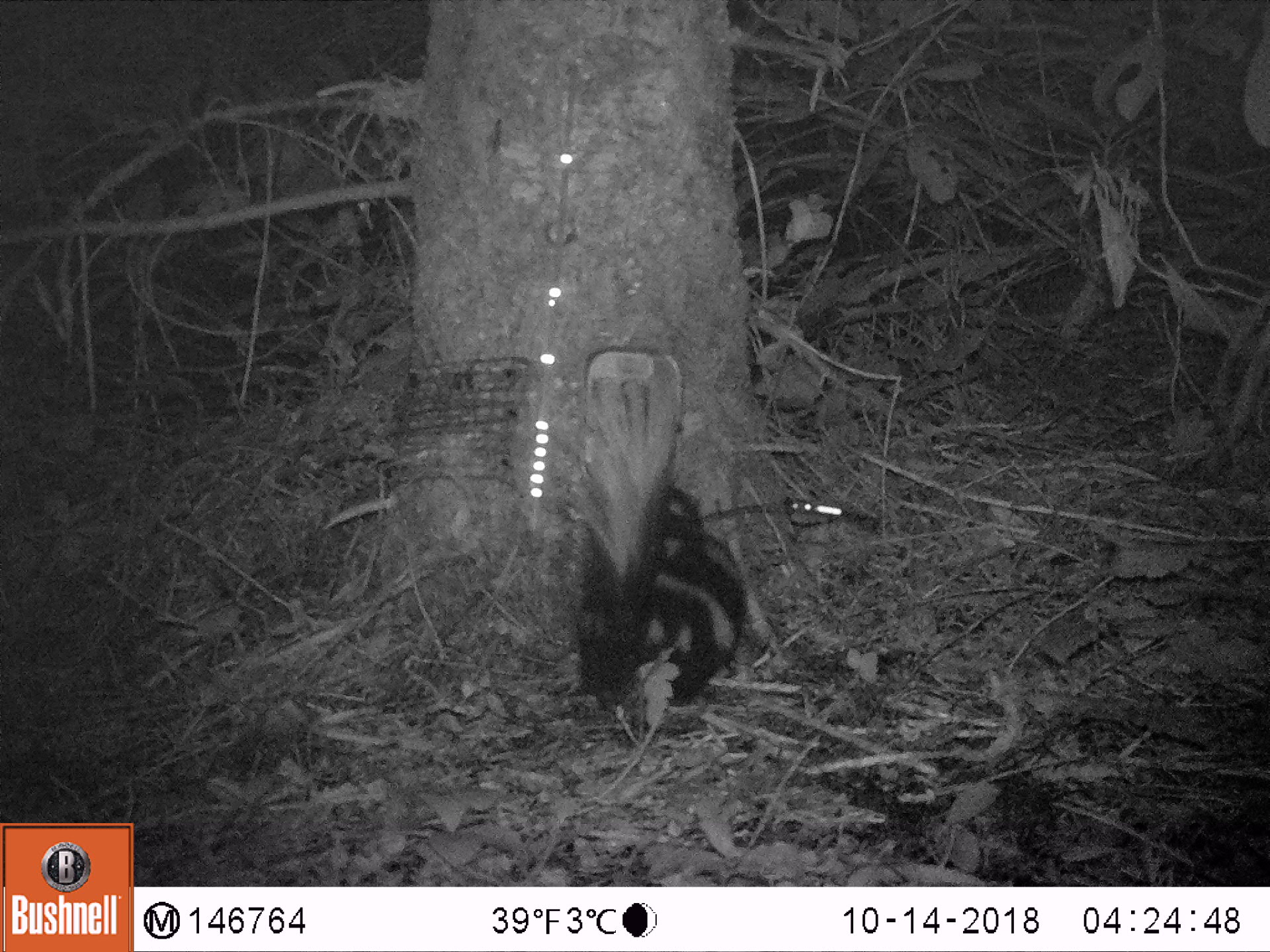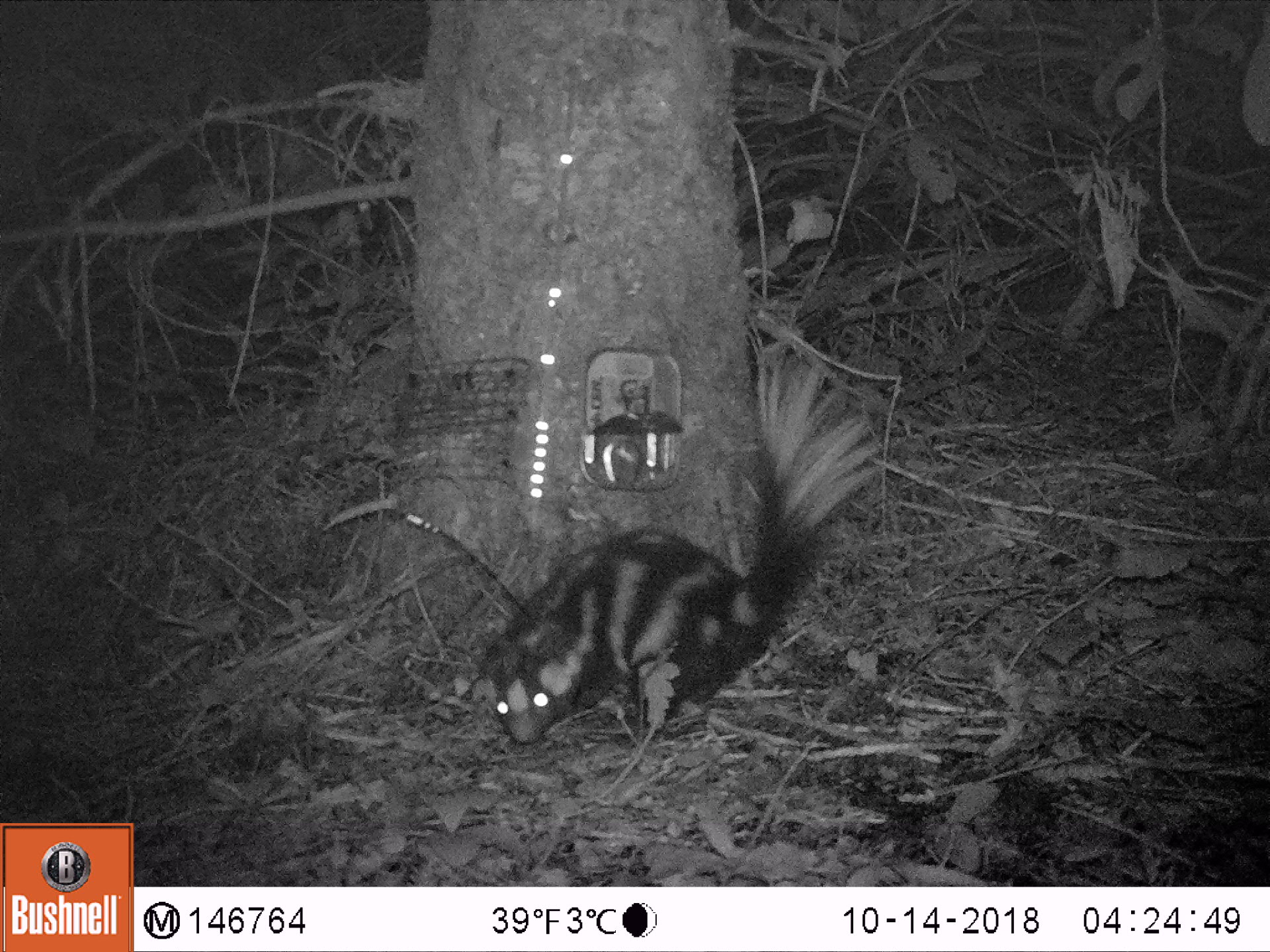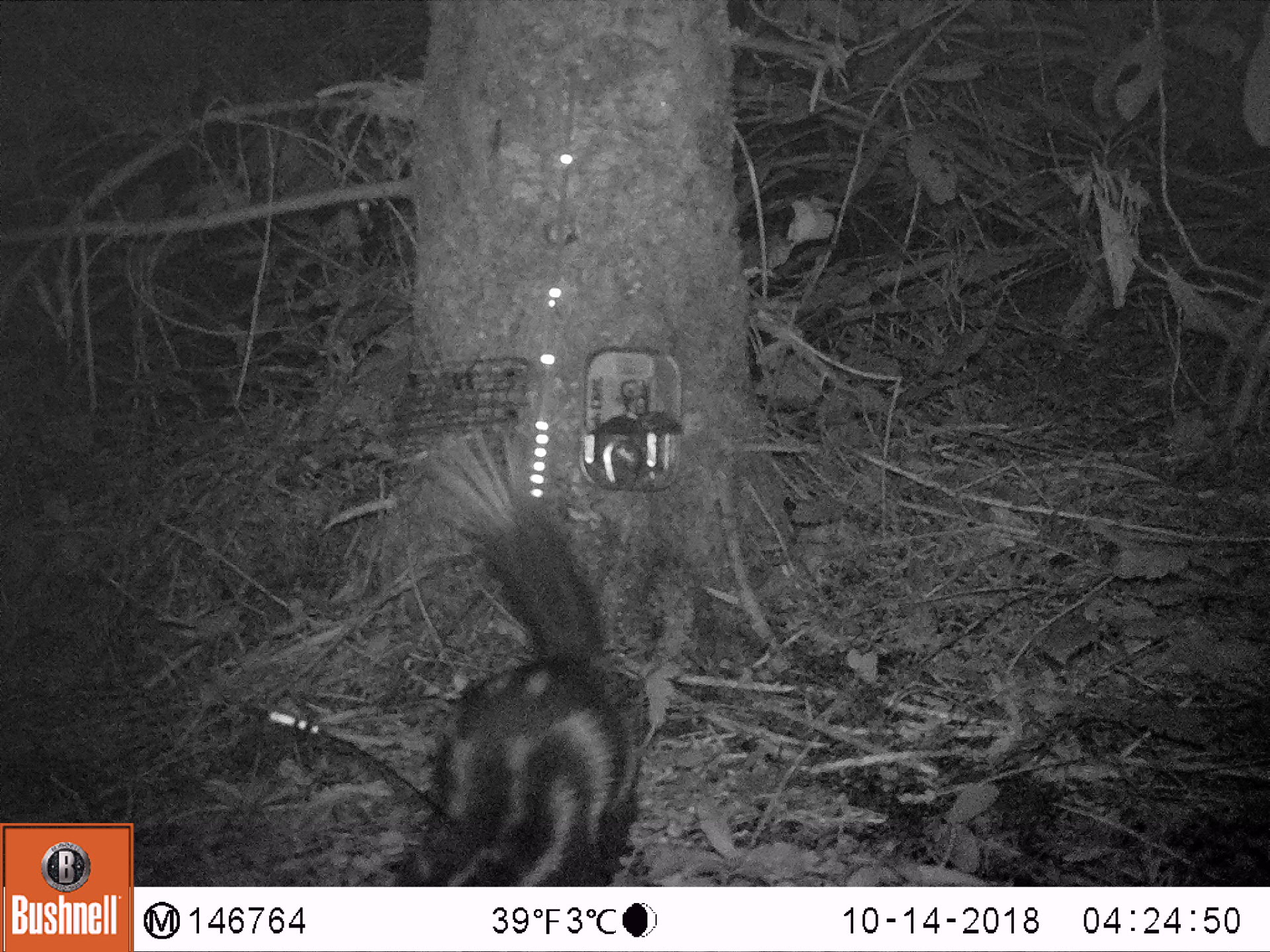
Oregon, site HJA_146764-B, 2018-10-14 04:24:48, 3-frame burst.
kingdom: Animalia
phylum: Chordata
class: Mammalia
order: Carnivora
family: Mephitidae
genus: Spilogale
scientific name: Spilogale gracilis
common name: western spotted skunk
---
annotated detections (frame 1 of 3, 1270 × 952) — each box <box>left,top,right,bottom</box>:
western spotted skunk: <box>534,331,778,736</box>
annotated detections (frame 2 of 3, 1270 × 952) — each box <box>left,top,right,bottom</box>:
western spotted skunk: <box>457,337,883,755</box>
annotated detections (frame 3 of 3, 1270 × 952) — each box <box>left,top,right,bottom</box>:
western spotted skunk: <box>319,425,661,881</box>